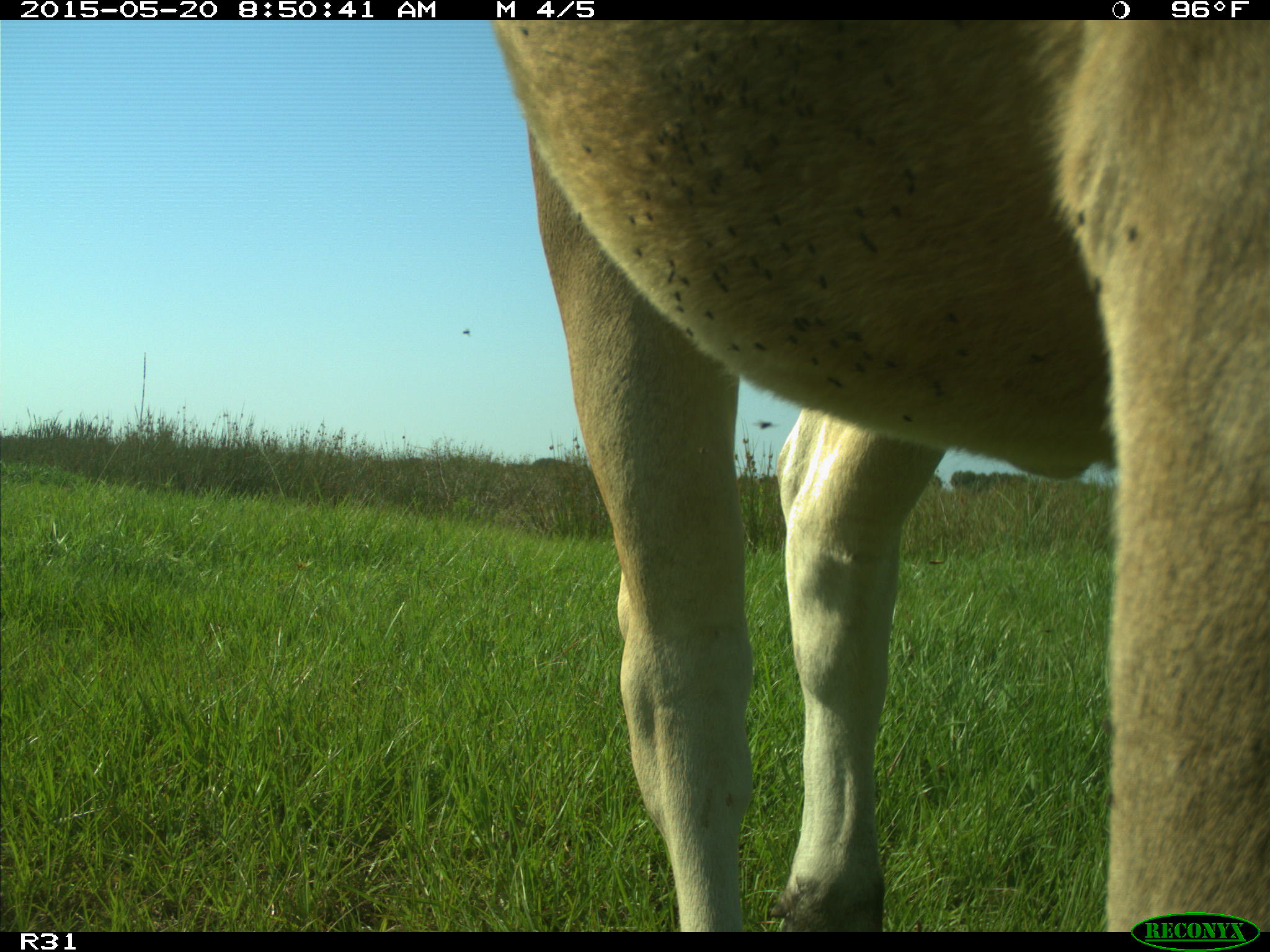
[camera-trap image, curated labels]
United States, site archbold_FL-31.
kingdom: Animalia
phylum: Chordata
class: Mammalia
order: Artiodactyla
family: Bovidae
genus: Bos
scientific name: Bos taurus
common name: domestic cow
Bos taurus (domestic cow).